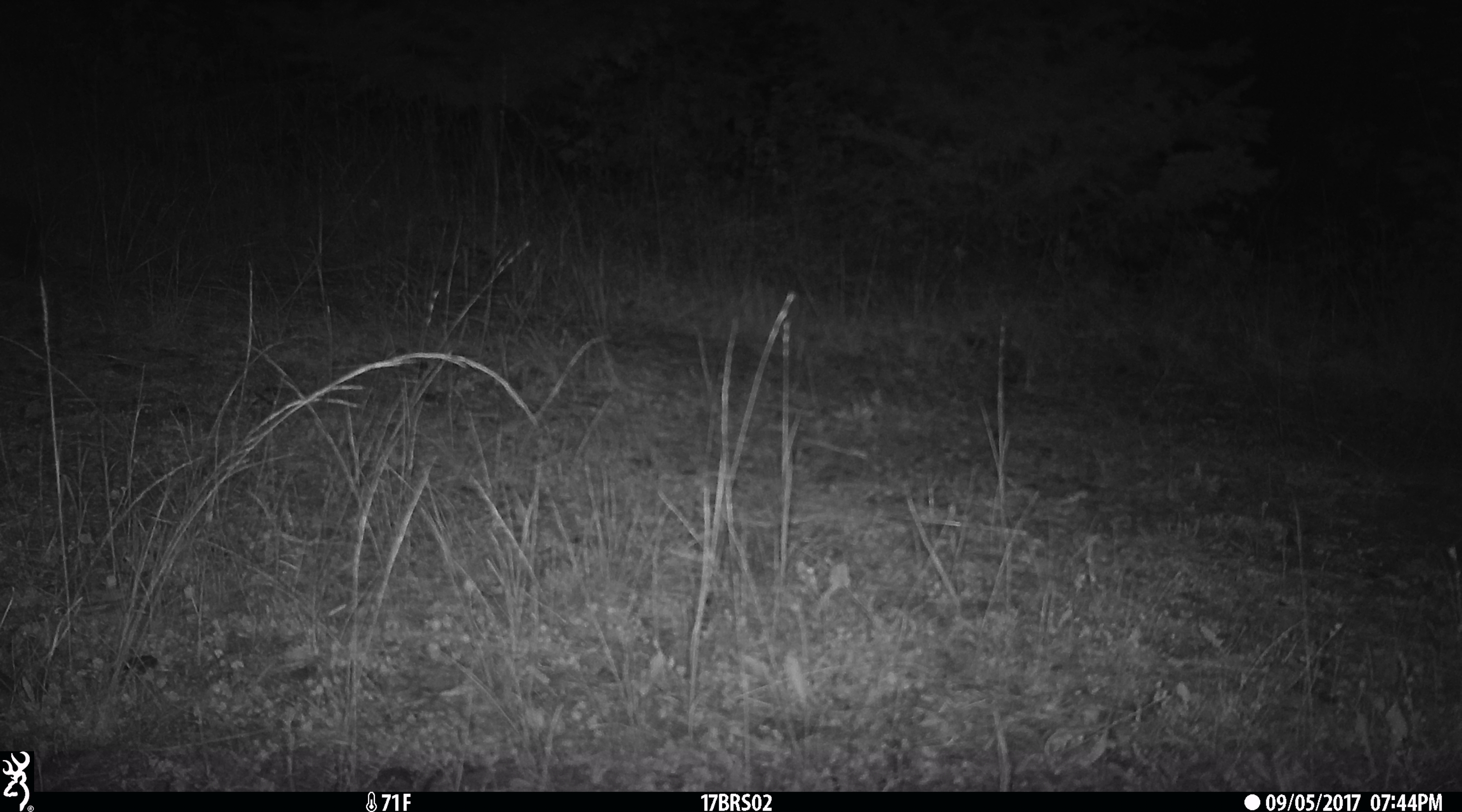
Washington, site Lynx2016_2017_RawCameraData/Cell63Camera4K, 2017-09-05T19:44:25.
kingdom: Animalia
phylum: Chordata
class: Mammalia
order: Lagomorpha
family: Leporidae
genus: Lepus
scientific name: Lepus americanus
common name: snowshoe hare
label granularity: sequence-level